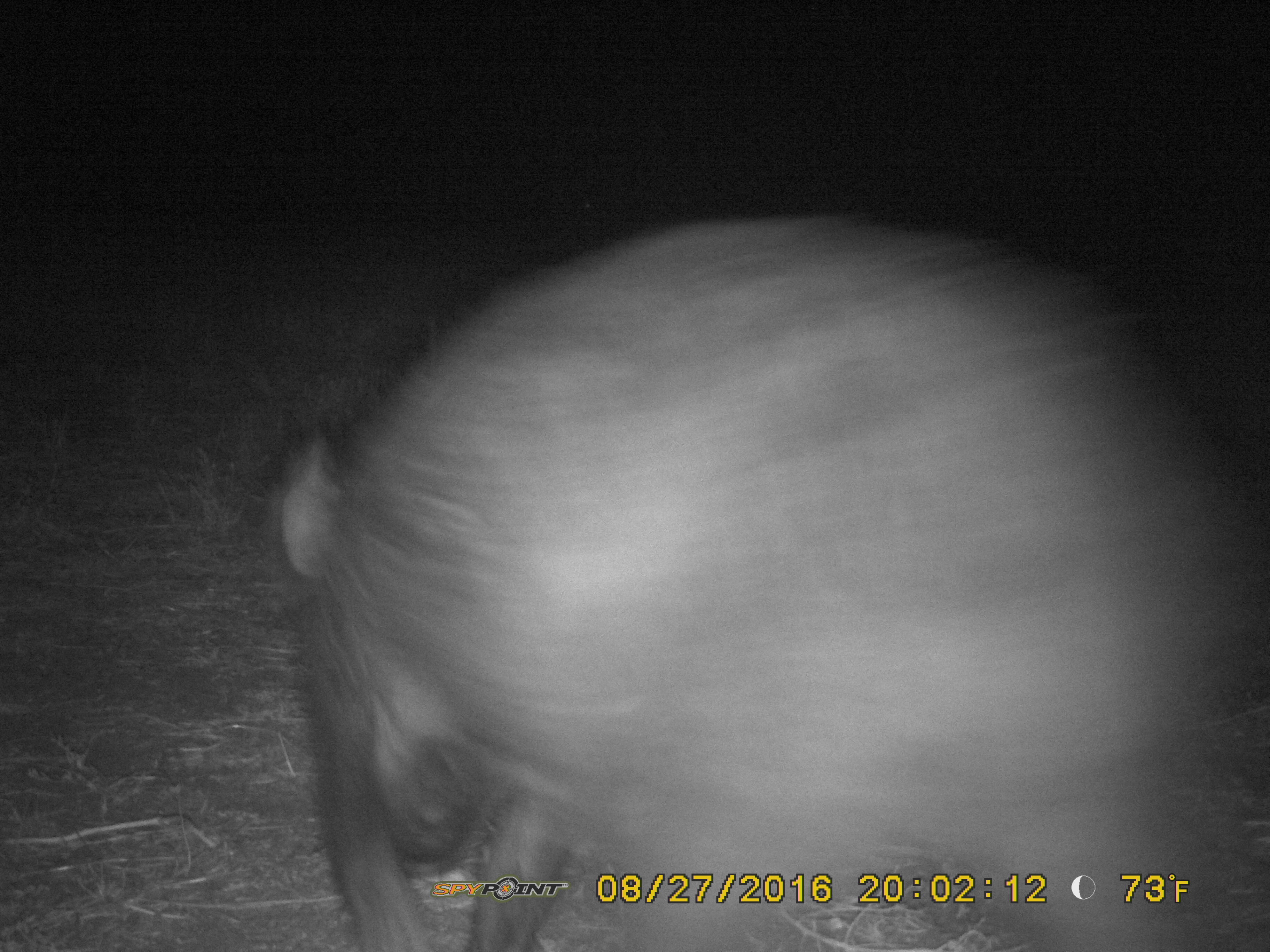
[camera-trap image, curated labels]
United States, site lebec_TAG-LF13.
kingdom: Animalia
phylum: Chordata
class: Mammalia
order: Artiodactyla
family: Suidae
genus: Sus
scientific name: Sus scrofa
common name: wild boar